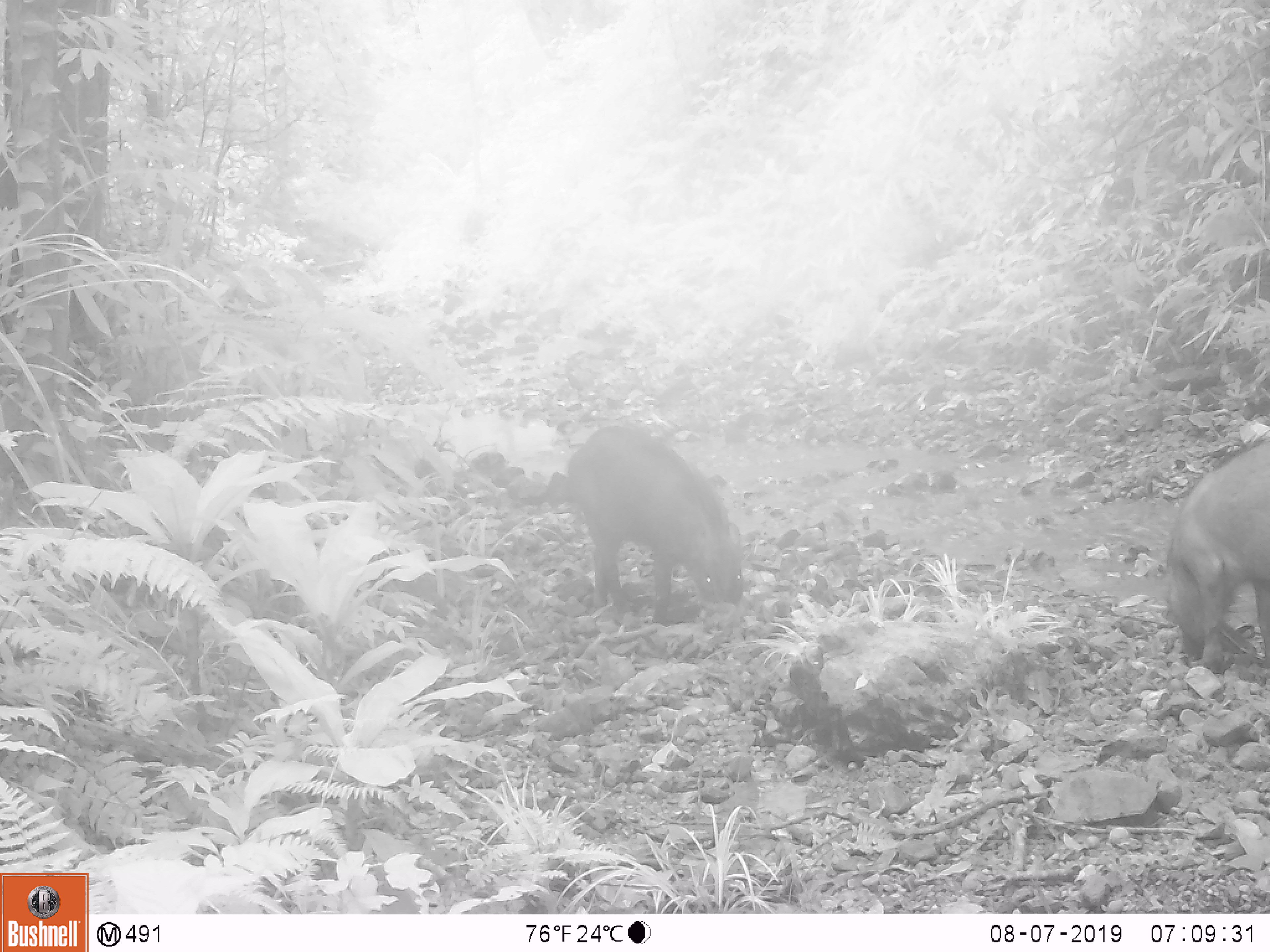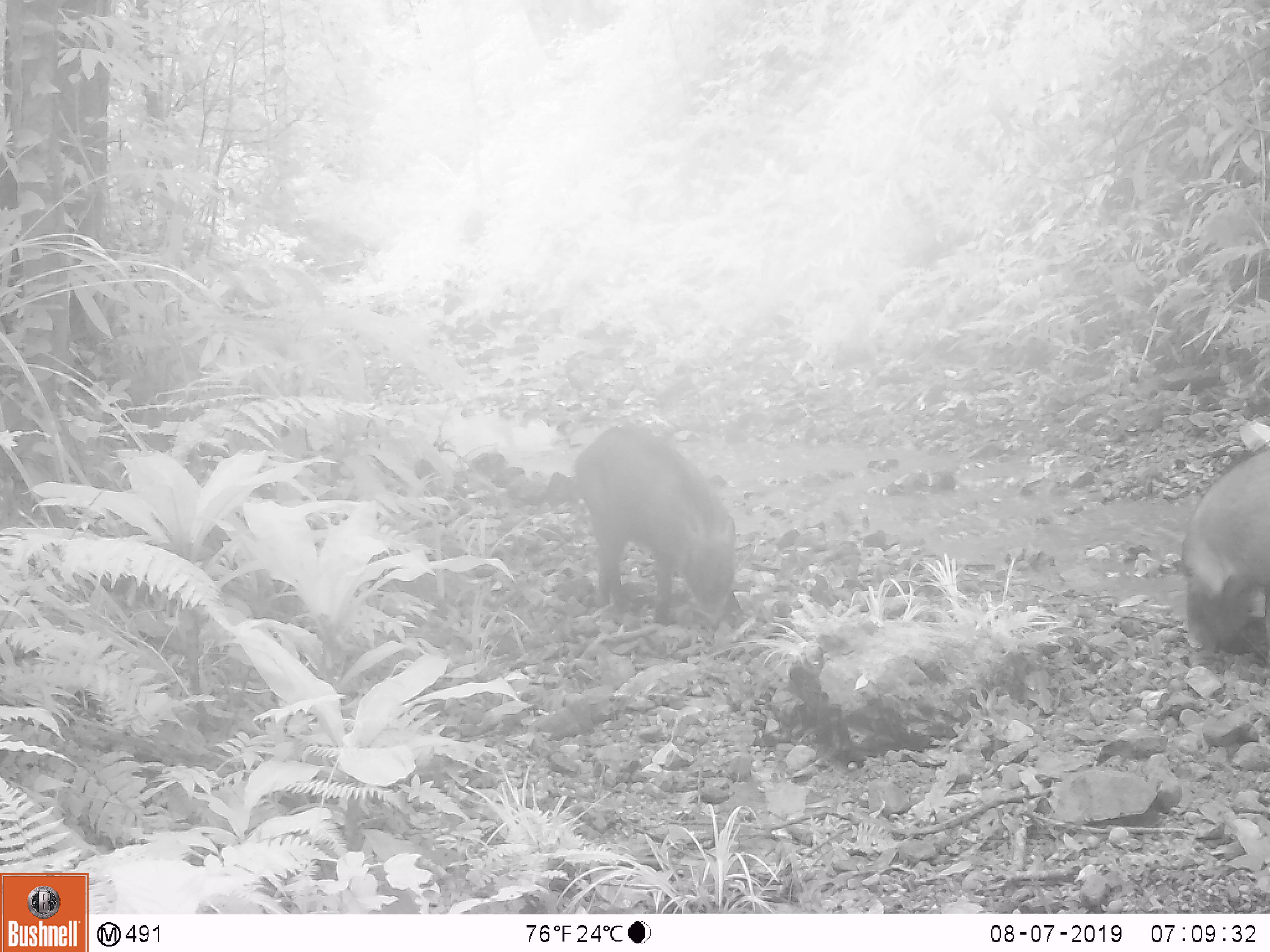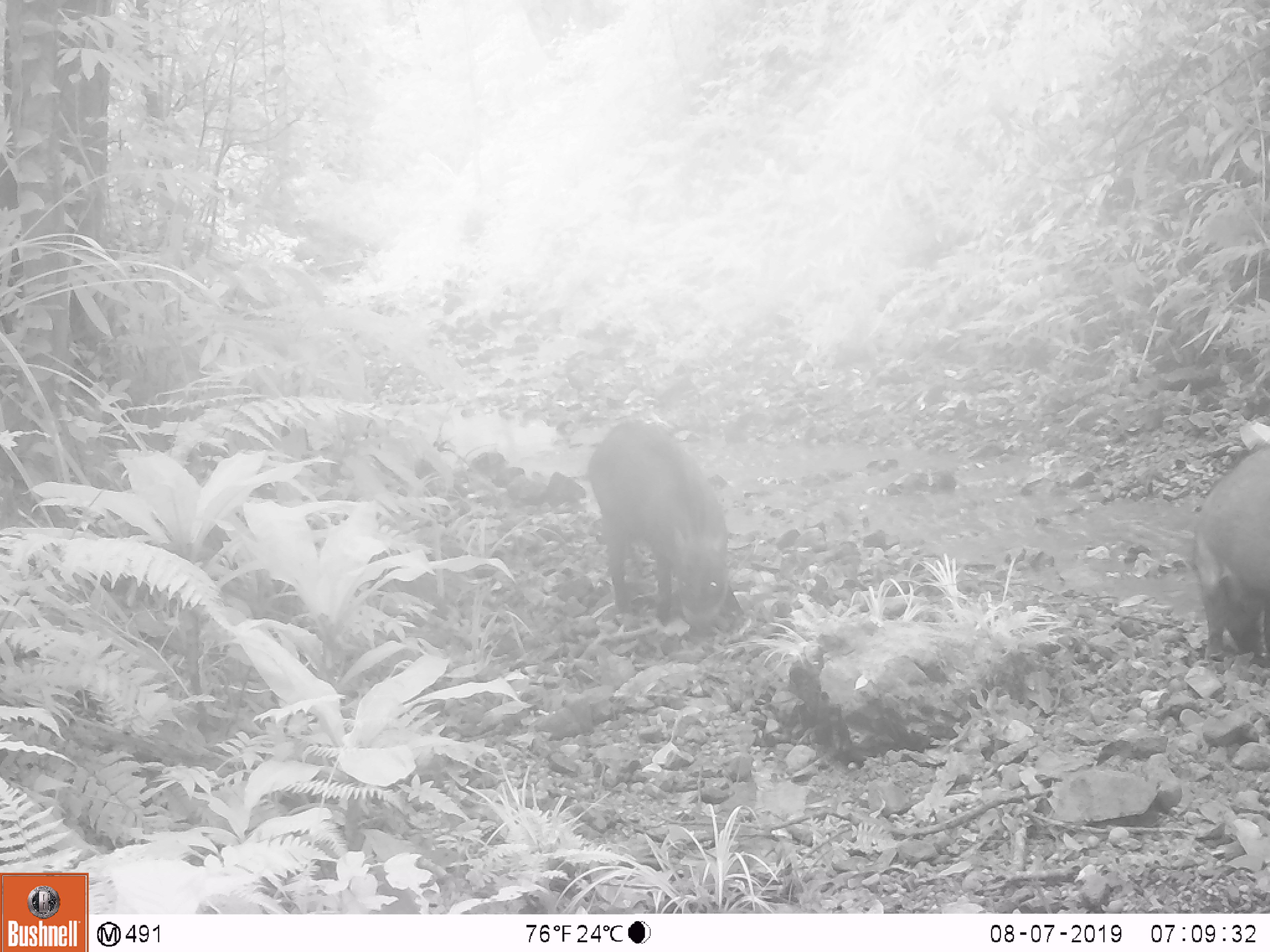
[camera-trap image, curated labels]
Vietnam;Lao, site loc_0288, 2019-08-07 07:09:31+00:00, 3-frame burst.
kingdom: Animalia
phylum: Chordata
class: Mammalia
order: Artiodactyla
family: Suidae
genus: Sus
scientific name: Sus scrofa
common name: eurasian wild pig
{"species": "eurasian wild pig (Sus scrofa)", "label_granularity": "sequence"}